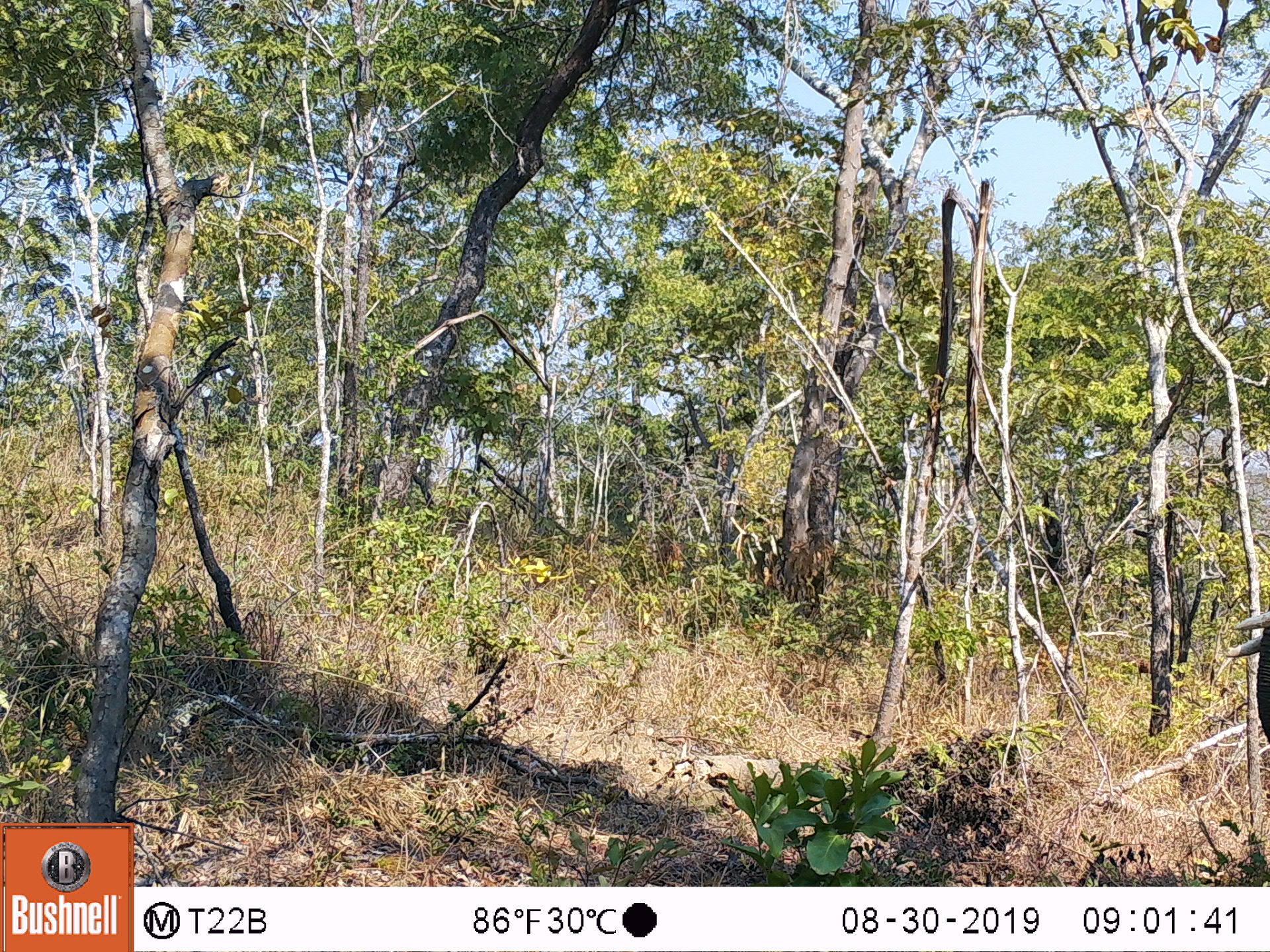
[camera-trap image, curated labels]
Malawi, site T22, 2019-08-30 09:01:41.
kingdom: Animalia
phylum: Chordata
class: Mammalia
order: Proboscidea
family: Elephantidae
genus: Loxodonta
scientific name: Loxodonta africana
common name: african savanna elephant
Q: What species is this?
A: African savanna elephant (Loxodonta africana).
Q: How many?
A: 1.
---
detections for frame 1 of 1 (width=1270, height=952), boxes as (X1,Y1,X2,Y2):
african savanna elephant: (1220,586,1267,783)